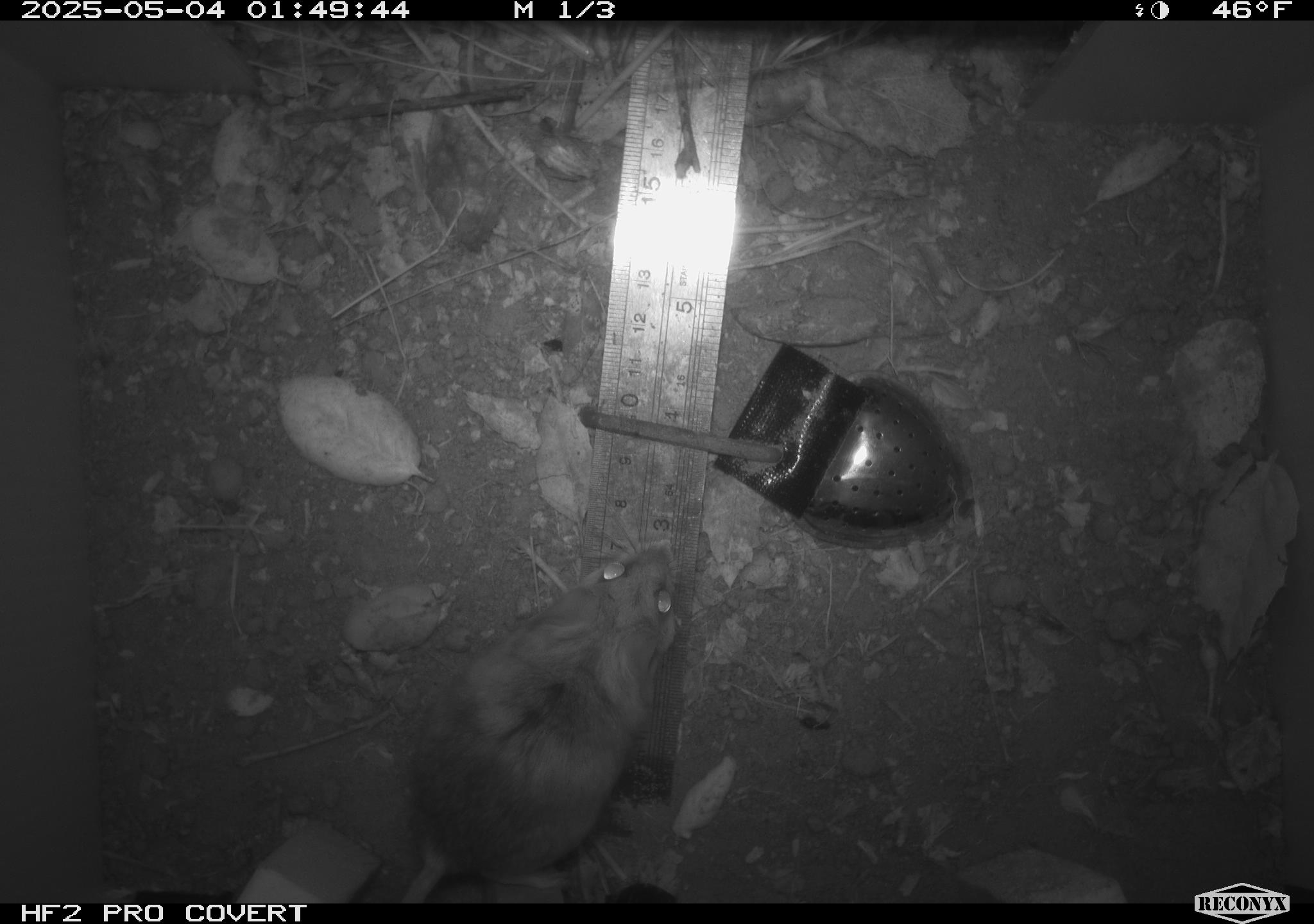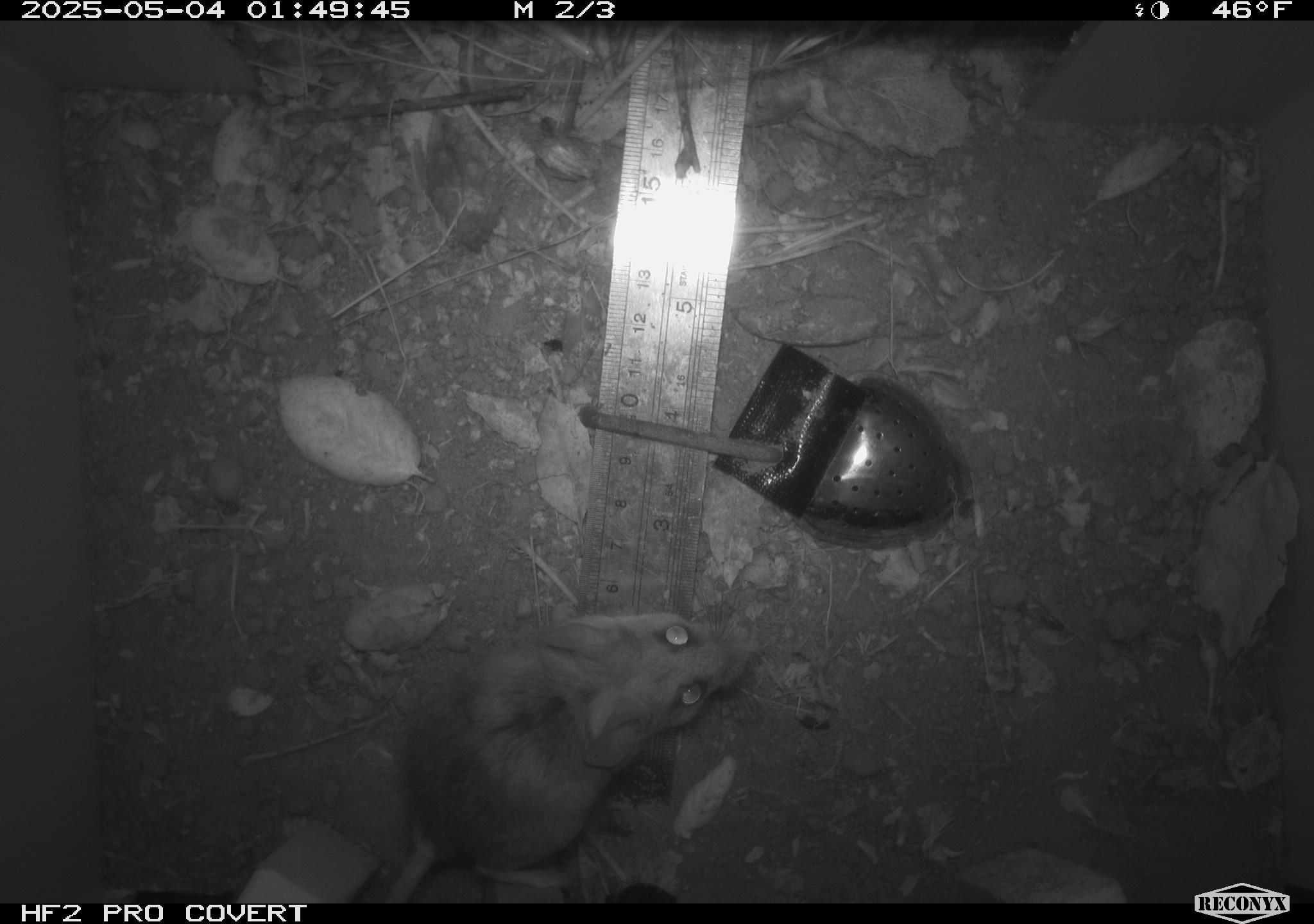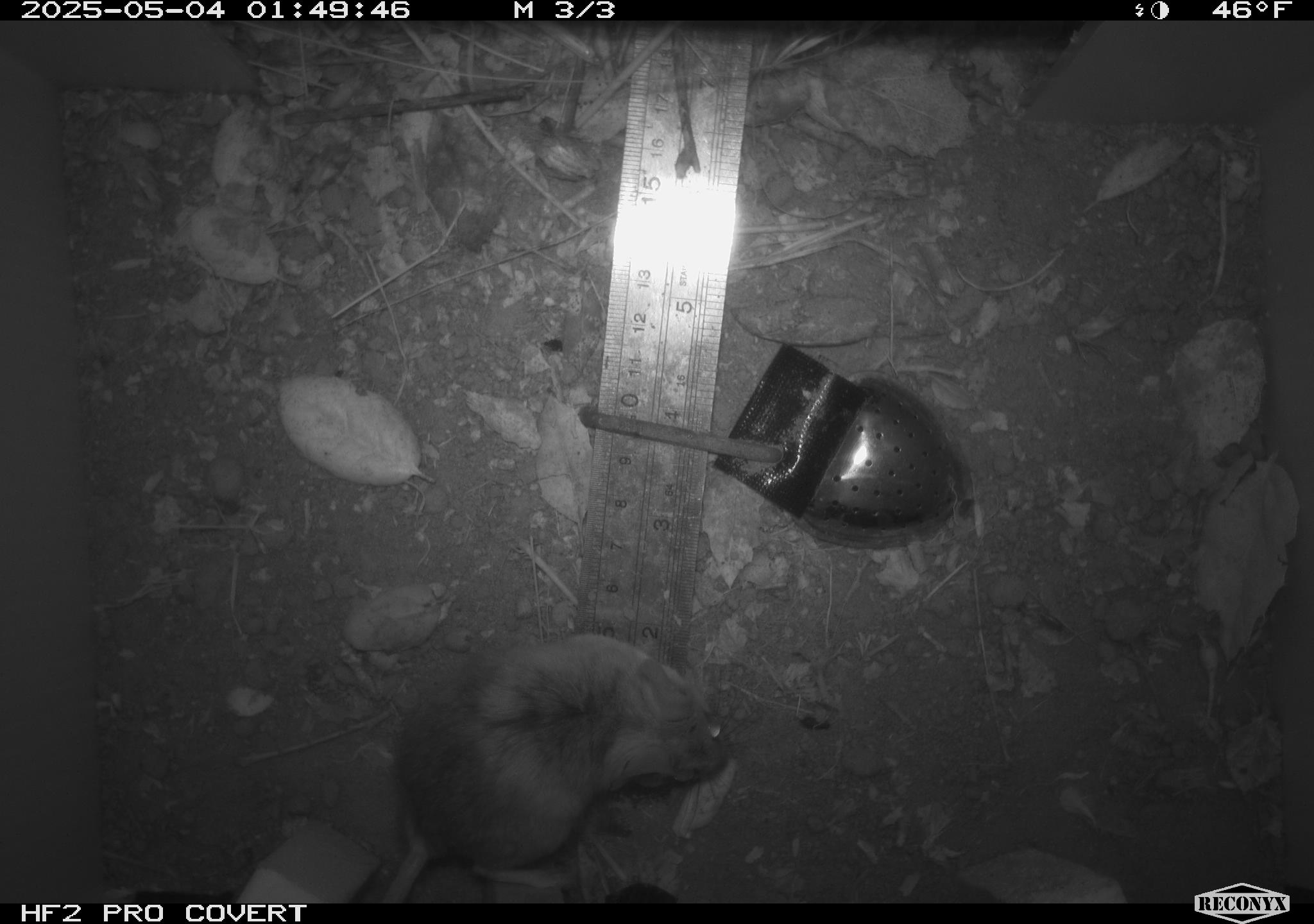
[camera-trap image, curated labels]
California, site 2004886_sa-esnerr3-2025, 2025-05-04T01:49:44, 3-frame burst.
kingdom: Animalia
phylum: Chordata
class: Mammalia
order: Rodentia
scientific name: Rodentia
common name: rodent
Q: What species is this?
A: Rodent (Rodentia).